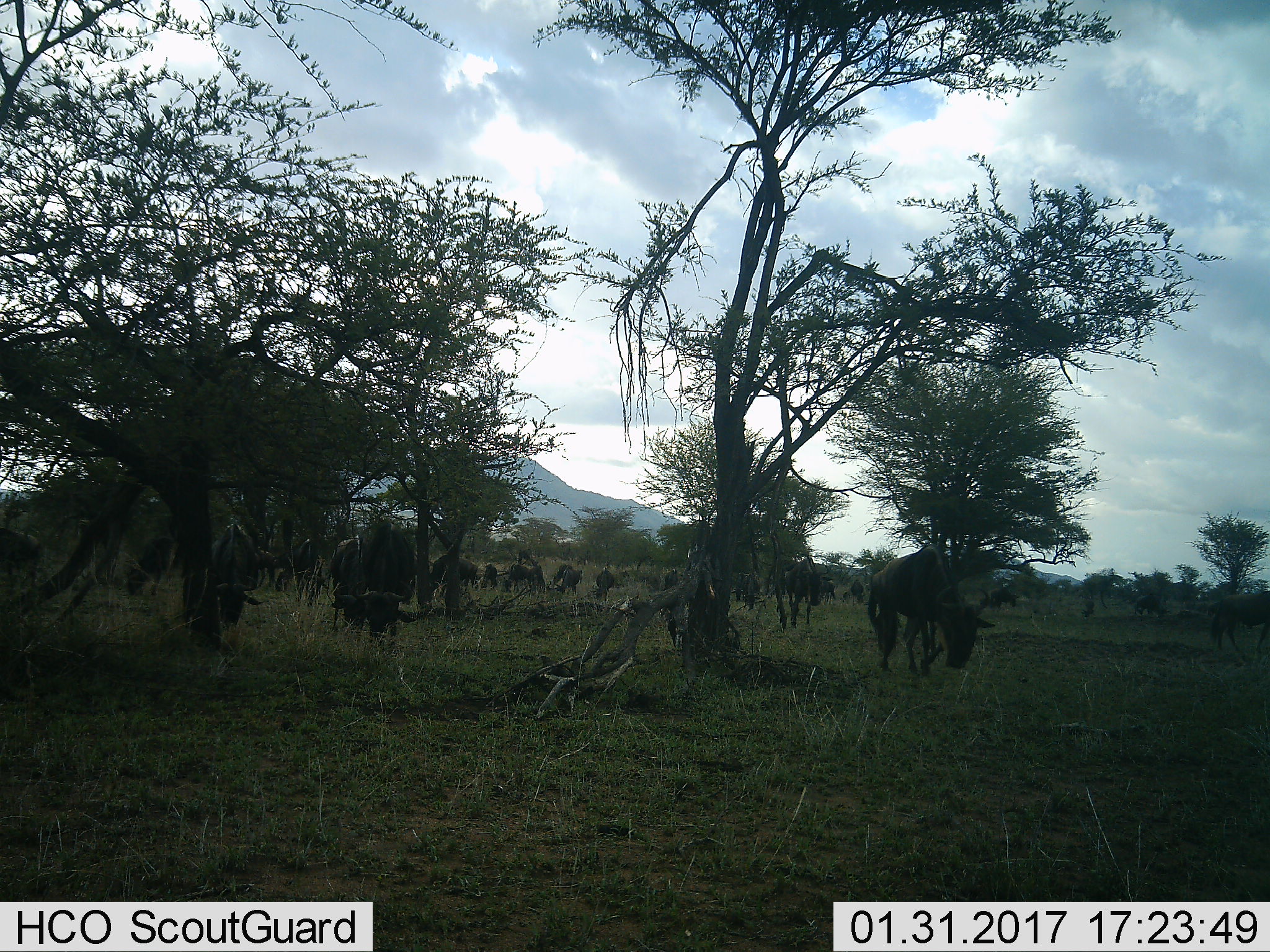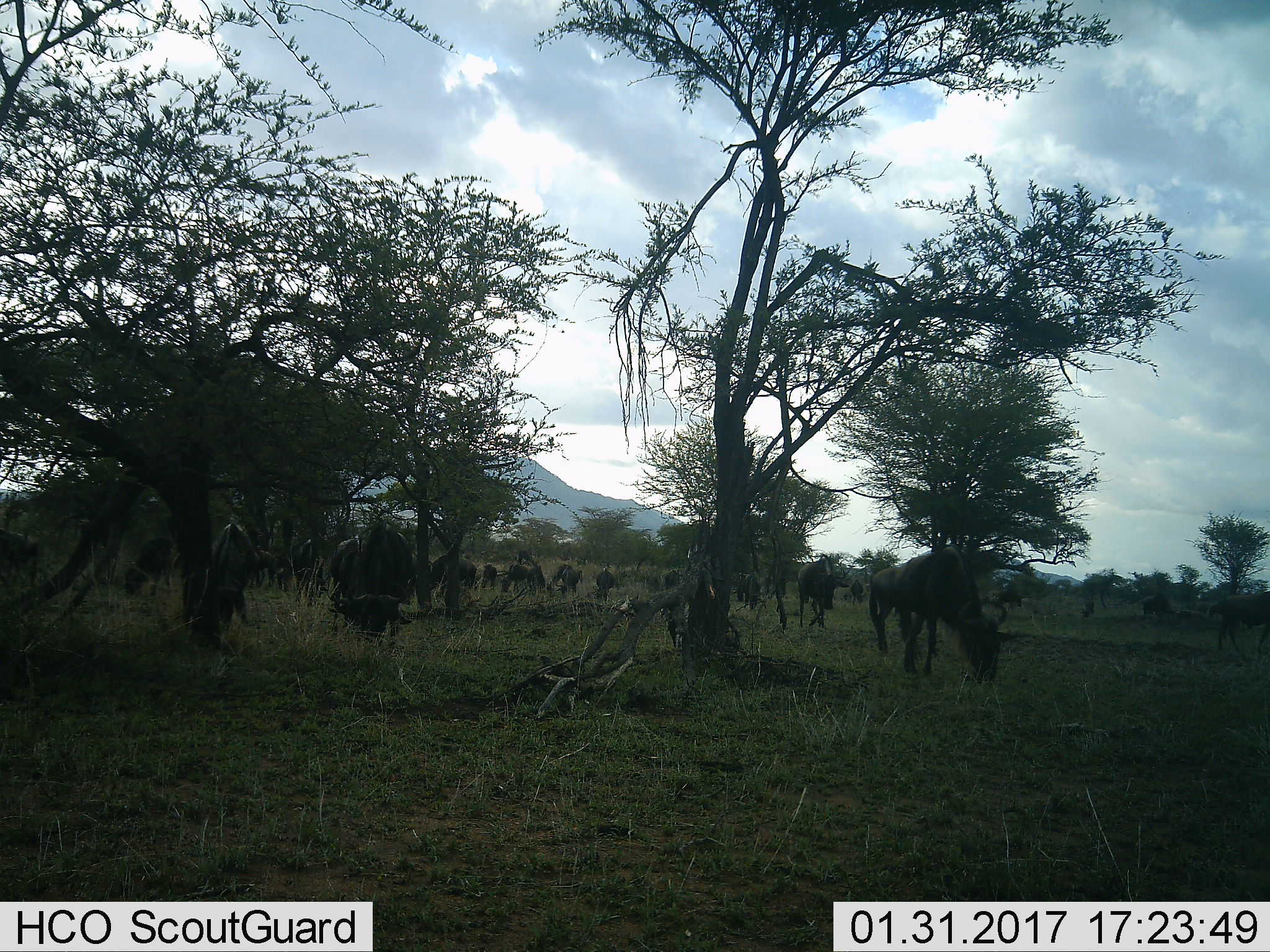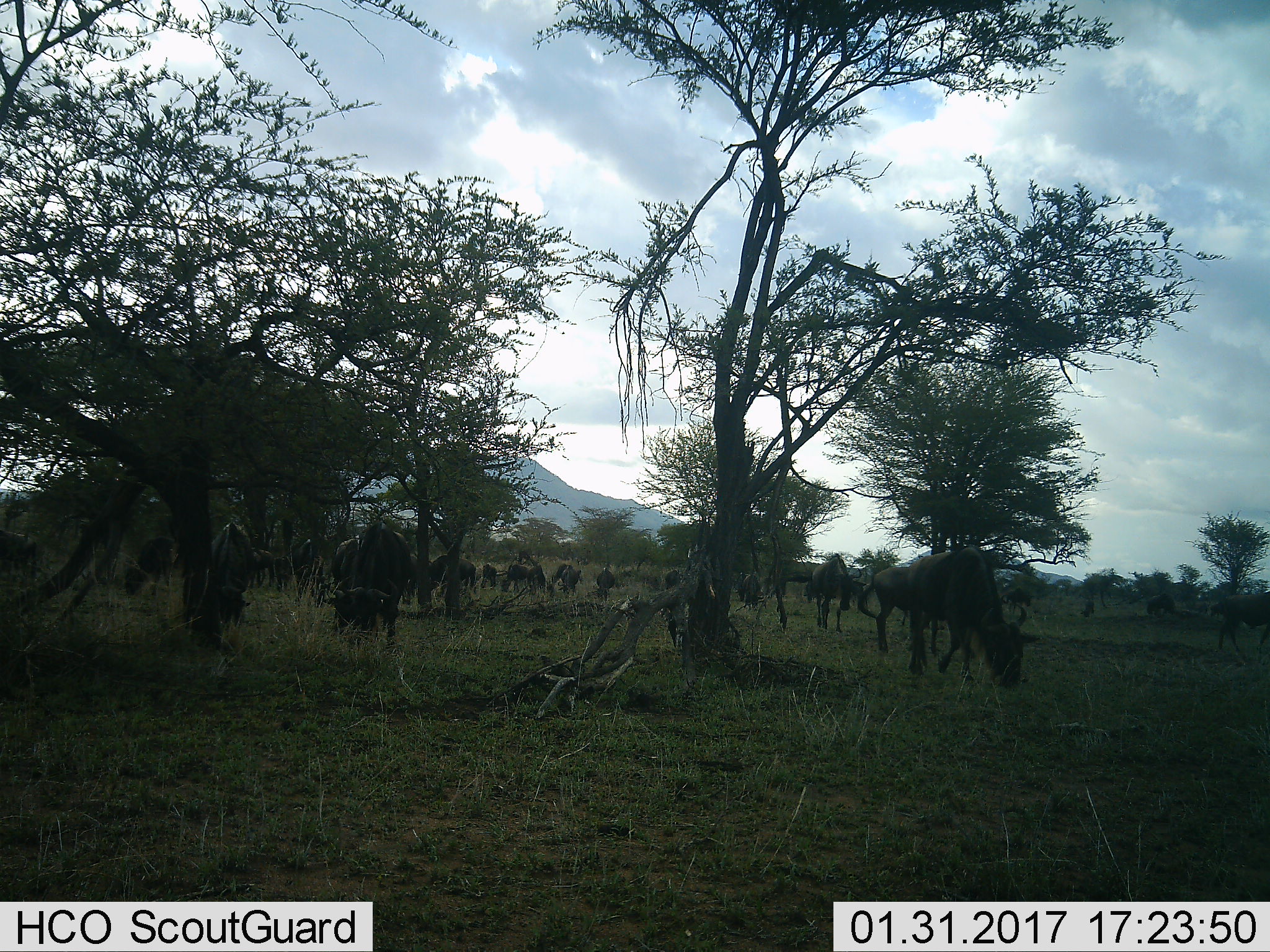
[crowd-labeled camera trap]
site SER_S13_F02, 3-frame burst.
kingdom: Animalia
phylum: Chordata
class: Mammalia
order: Artiodactyla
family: Bovidae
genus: Connochaetes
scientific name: Connochaetes taurinus taurinus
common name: blue wildebeest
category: wildebeestblue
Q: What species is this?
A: Wildebeestblue (blue wildebeest) (Connochaetes taurinus taurinus).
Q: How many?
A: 11-50.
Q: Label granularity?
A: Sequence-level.